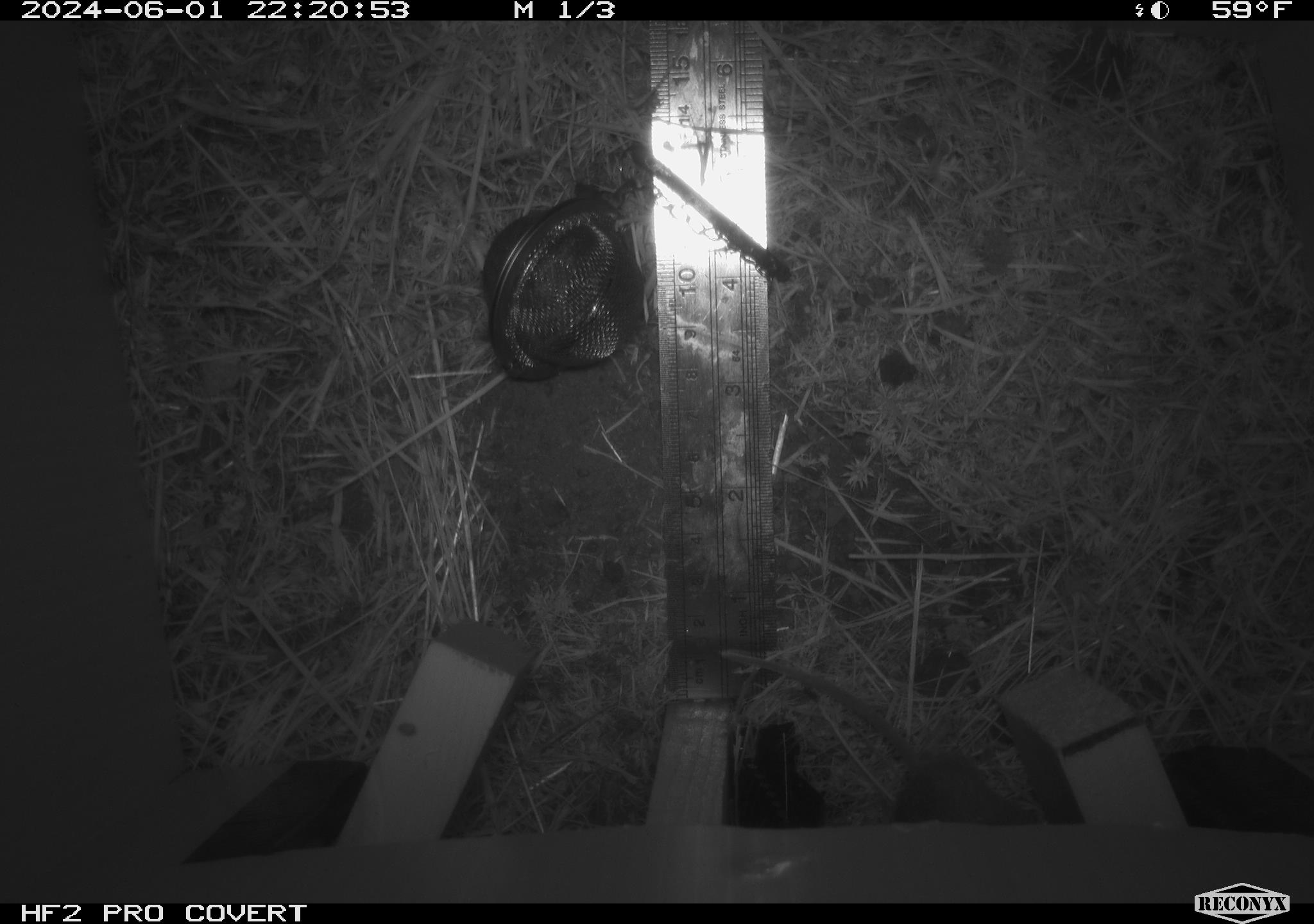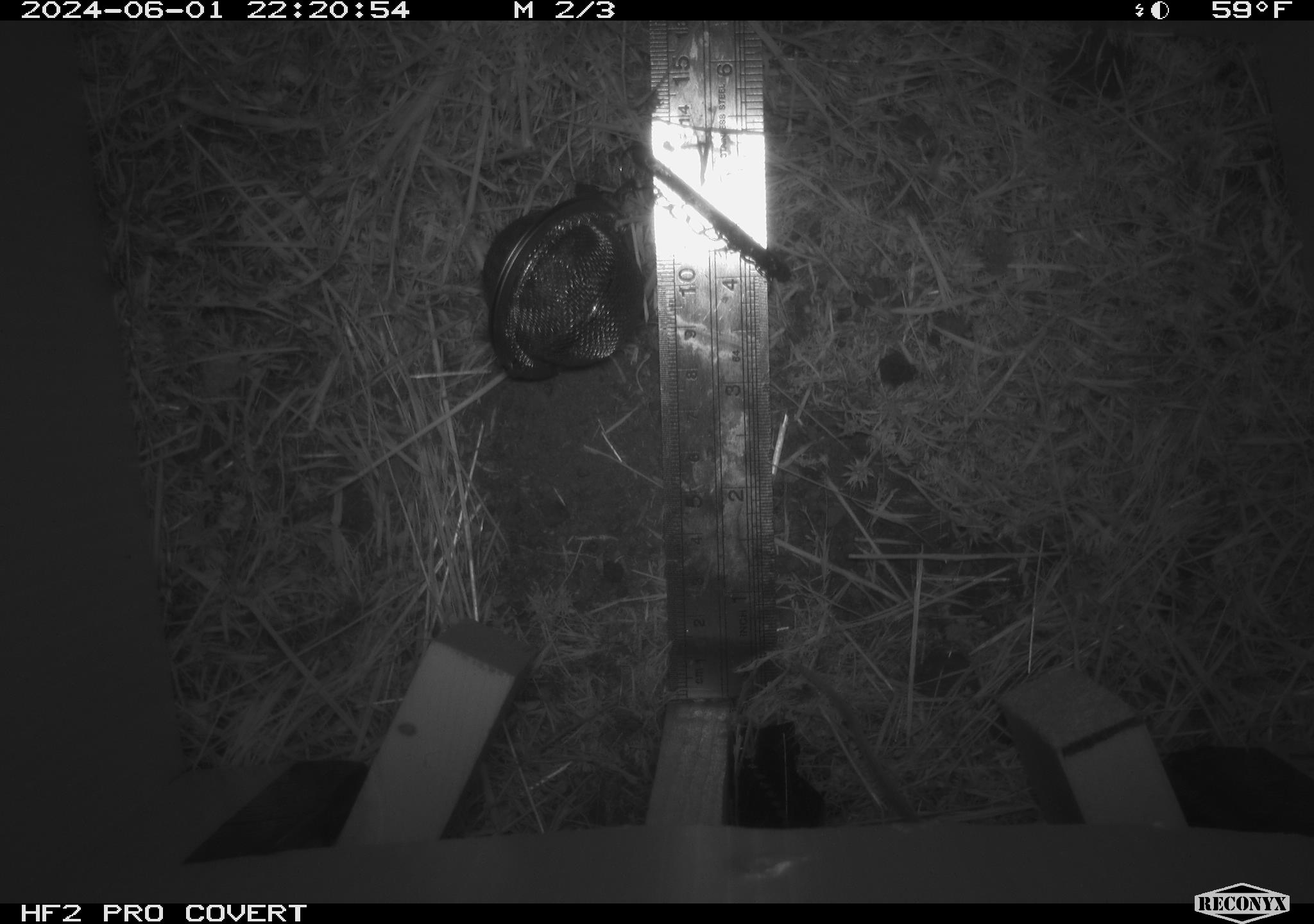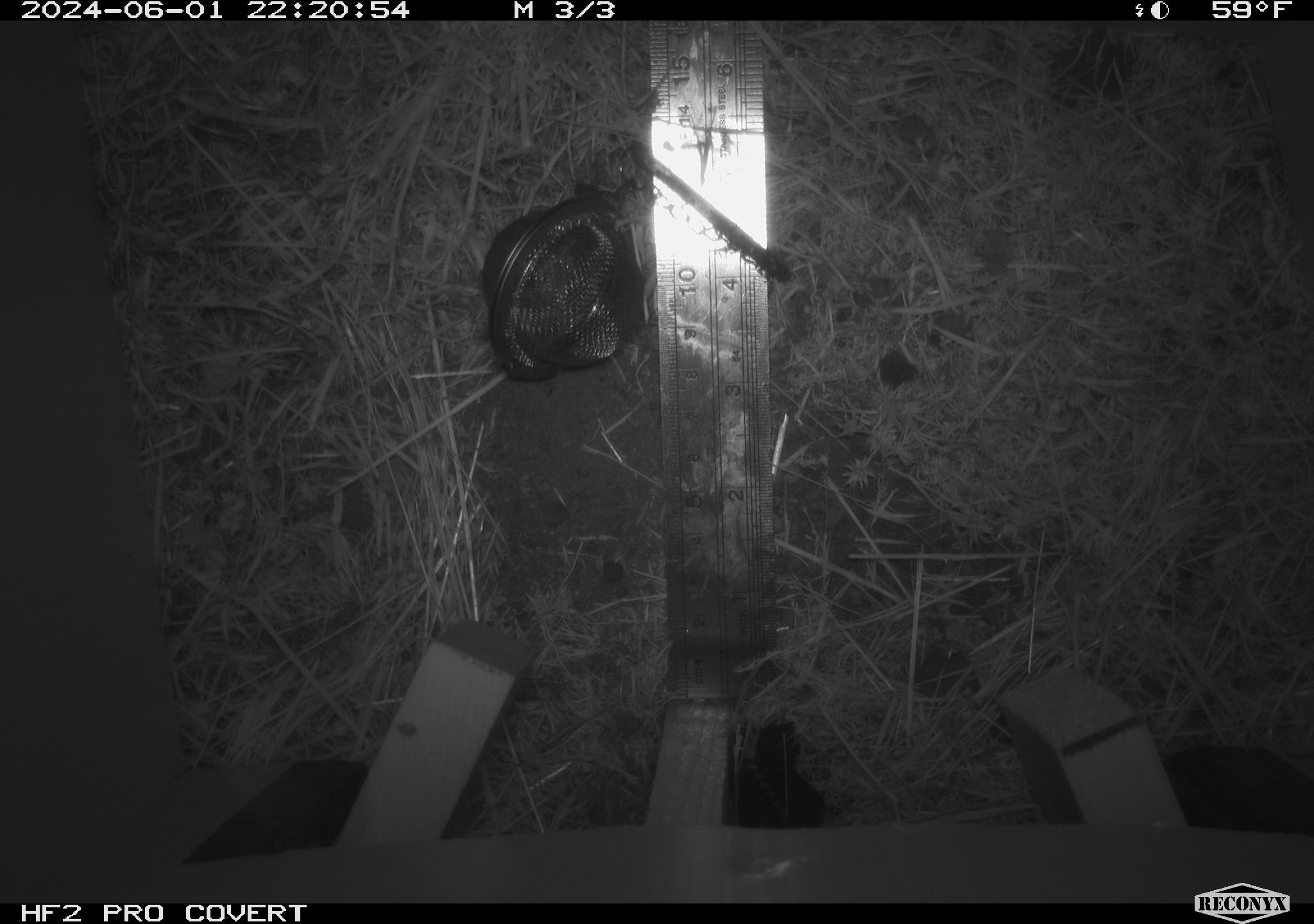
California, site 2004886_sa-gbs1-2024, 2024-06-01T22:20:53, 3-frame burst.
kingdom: Animalia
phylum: Chordata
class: Mammalia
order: Rodentia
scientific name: Rodentia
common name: mouse species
Mouse species (Rodentia).